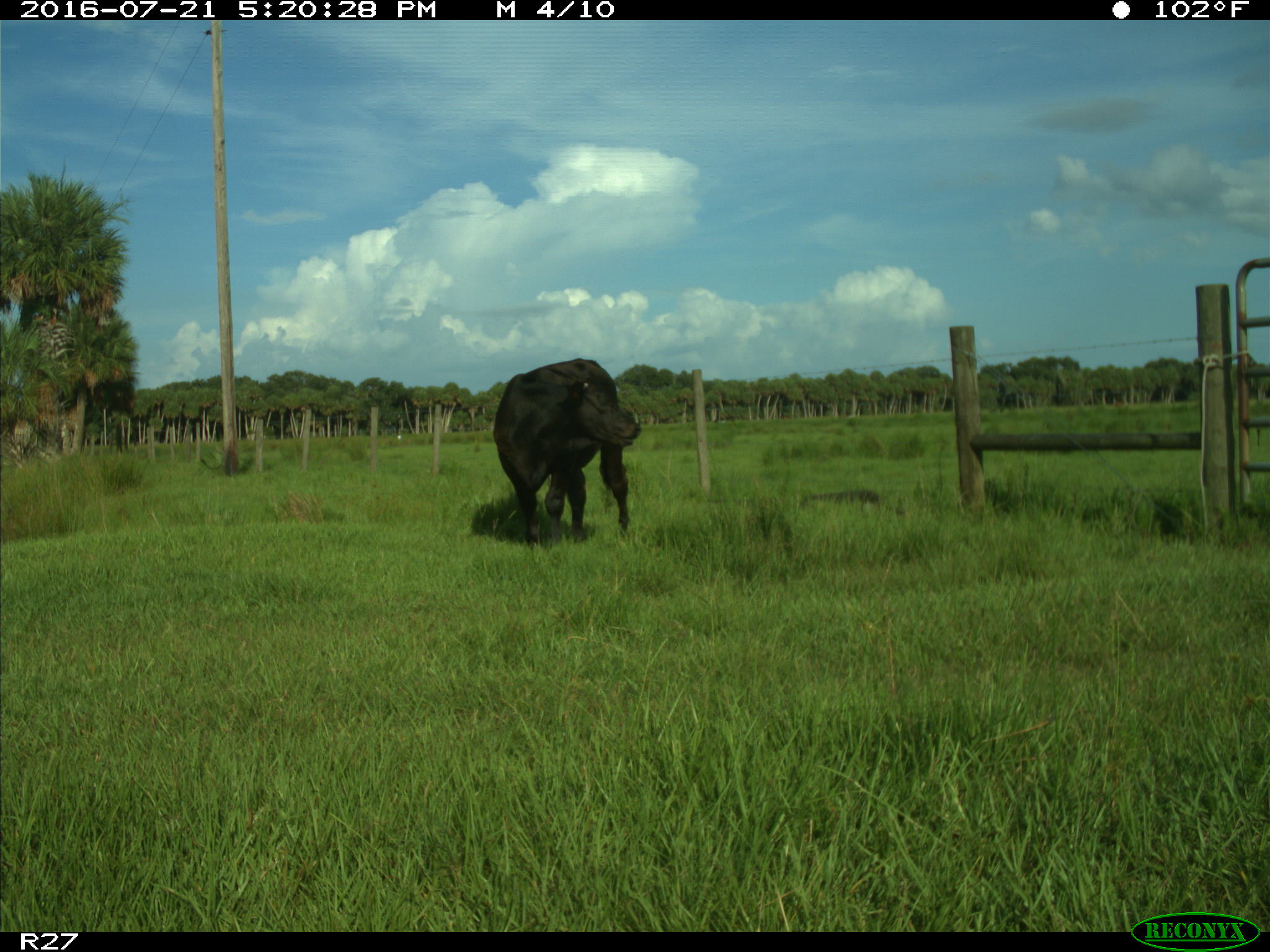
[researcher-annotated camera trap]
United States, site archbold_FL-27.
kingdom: Animalia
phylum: Chordata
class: Mammalia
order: Artiodactyla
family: Bovidae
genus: Bos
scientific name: Bos taurus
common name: domestic cow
Bos taurus (domestic cow).